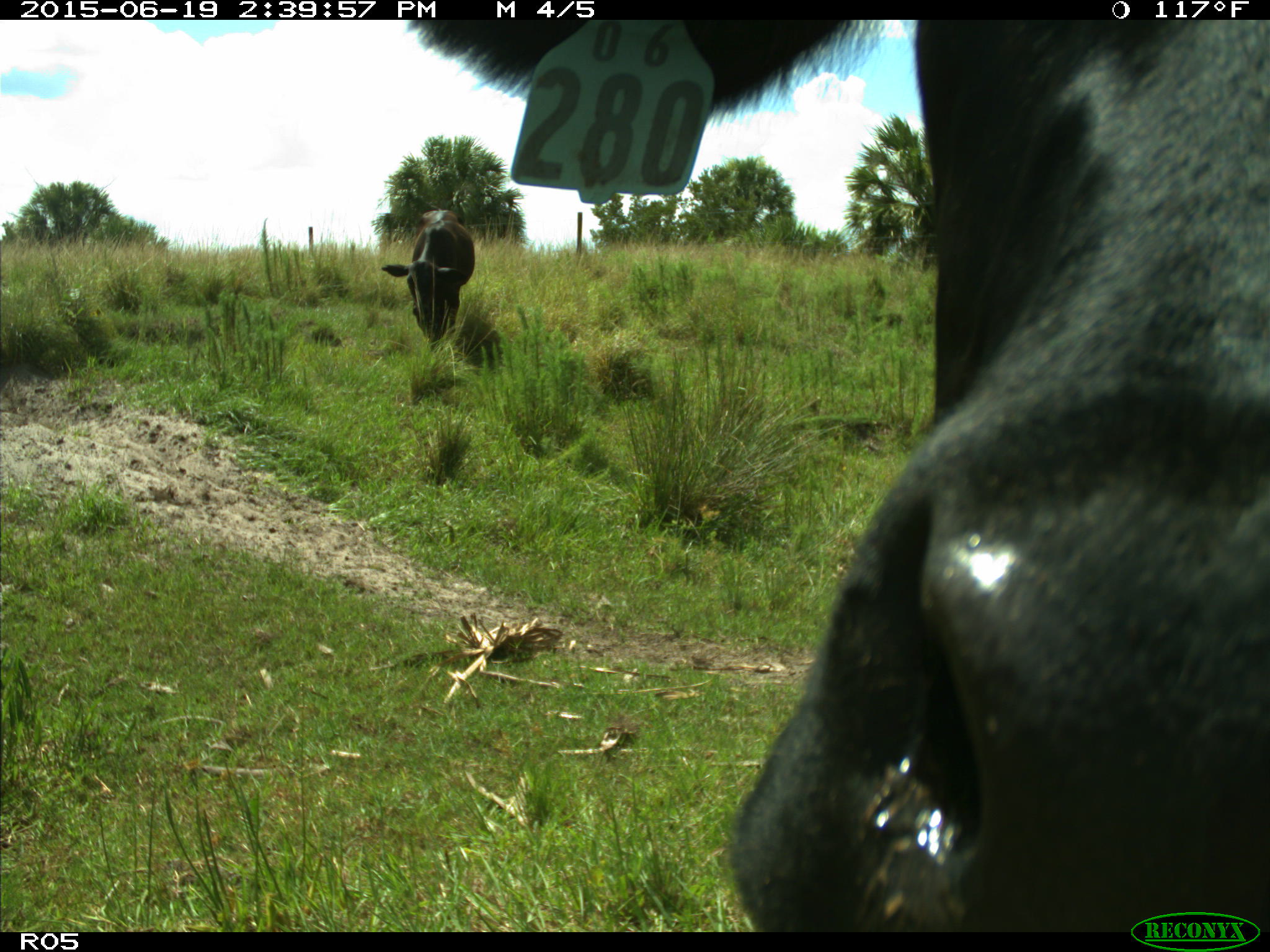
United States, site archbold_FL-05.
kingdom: Animalia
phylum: Chordata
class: Mammalia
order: Artiodactyla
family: Bovidae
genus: Bos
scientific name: Bos taurus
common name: domestic cow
Bos taurus (domestic cow).